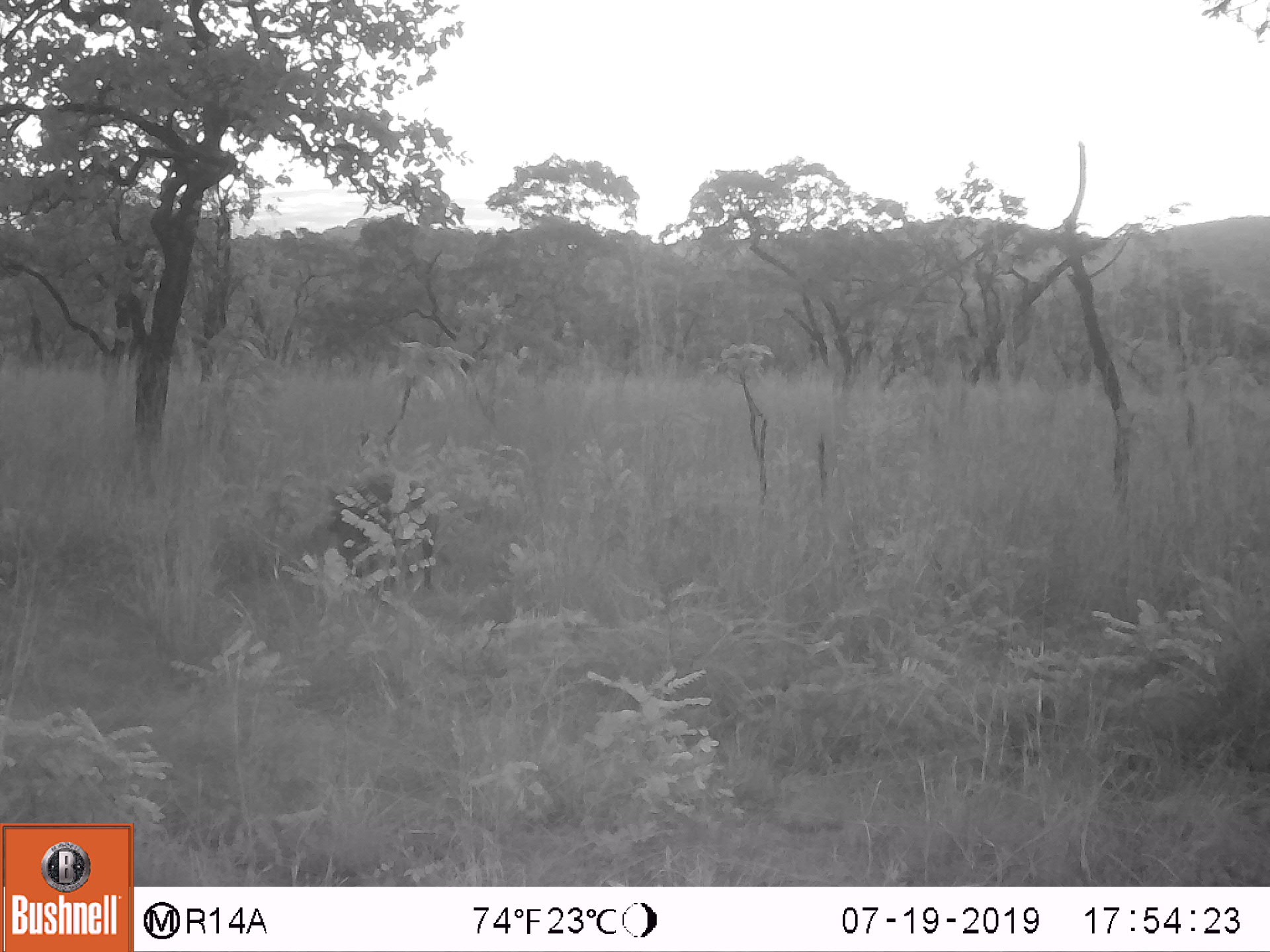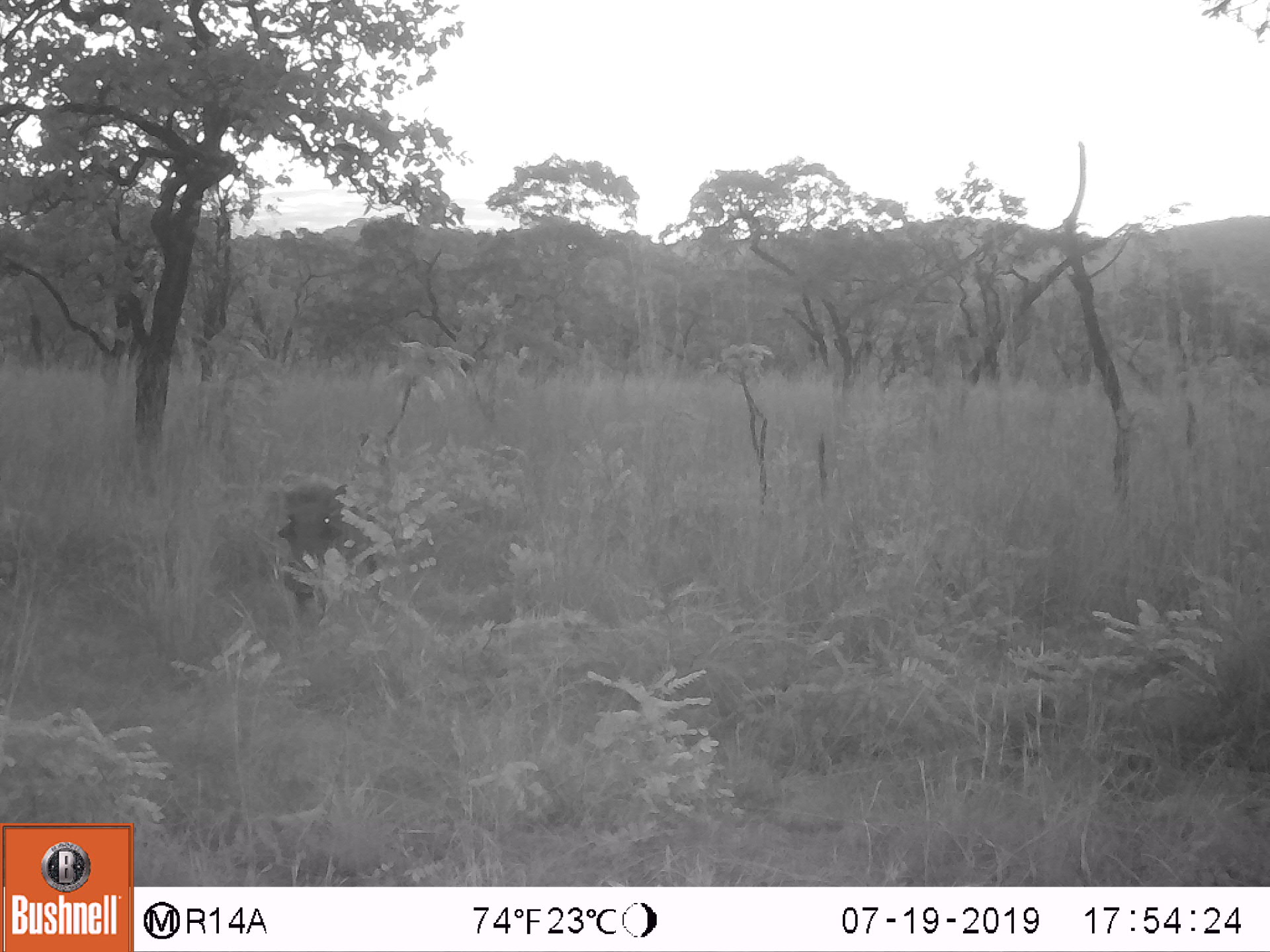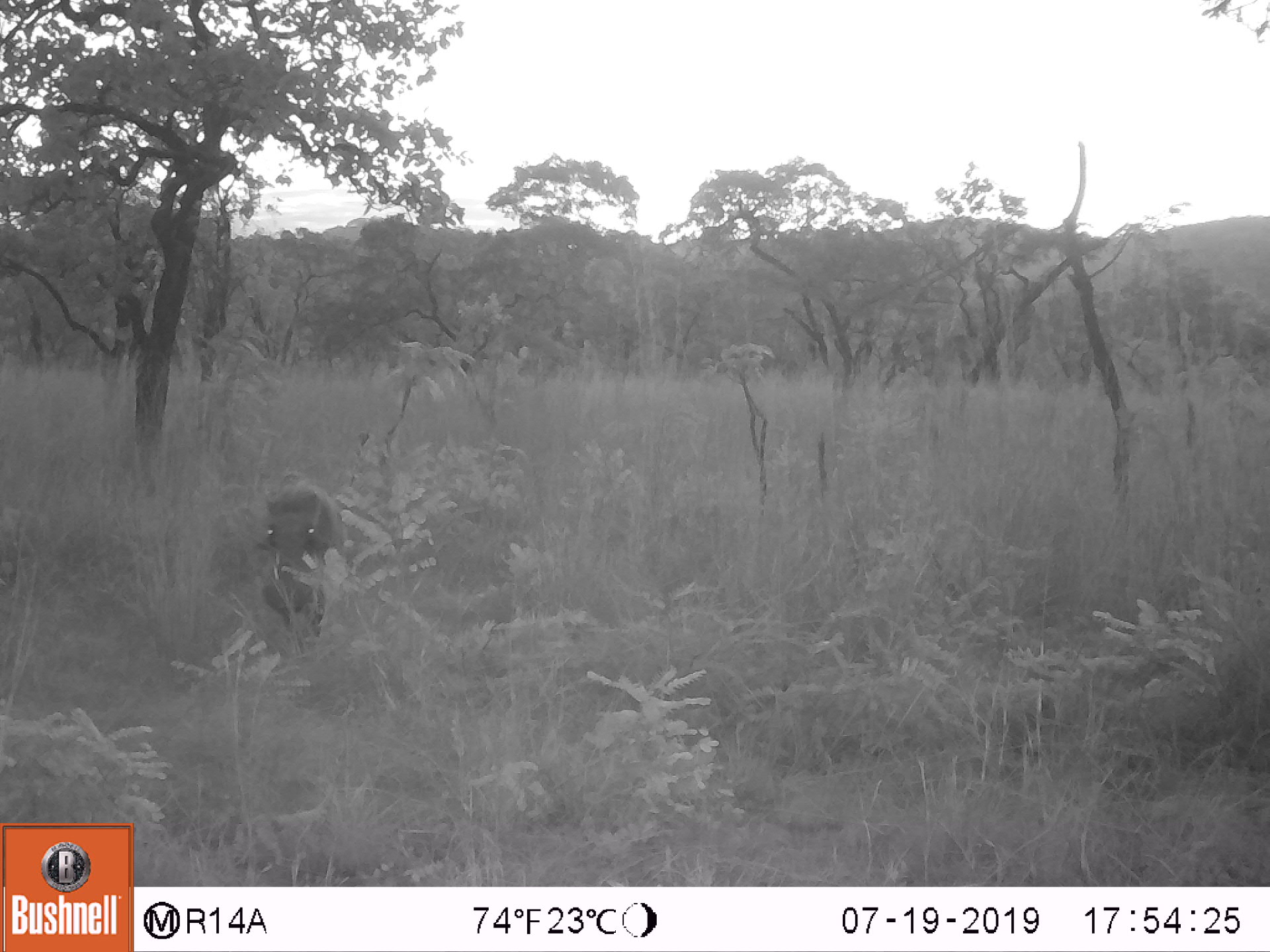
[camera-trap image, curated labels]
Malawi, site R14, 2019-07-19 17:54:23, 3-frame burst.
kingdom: Animalia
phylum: Chordata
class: Mammalia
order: Artiodactyla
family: Suidae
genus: Phacochoerus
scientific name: Phacochoerus africanus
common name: common warthog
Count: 1.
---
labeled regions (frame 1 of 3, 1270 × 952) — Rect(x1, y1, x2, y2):
common warthog: Rect(314, 460, 459, 614)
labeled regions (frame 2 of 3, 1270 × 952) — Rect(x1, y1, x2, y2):
common warthog: Rect(244, 475, 393, 636)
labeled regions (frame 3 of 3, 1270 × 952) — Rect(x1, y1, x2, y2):
common warthog: Rect(244, 473, 354, 645)